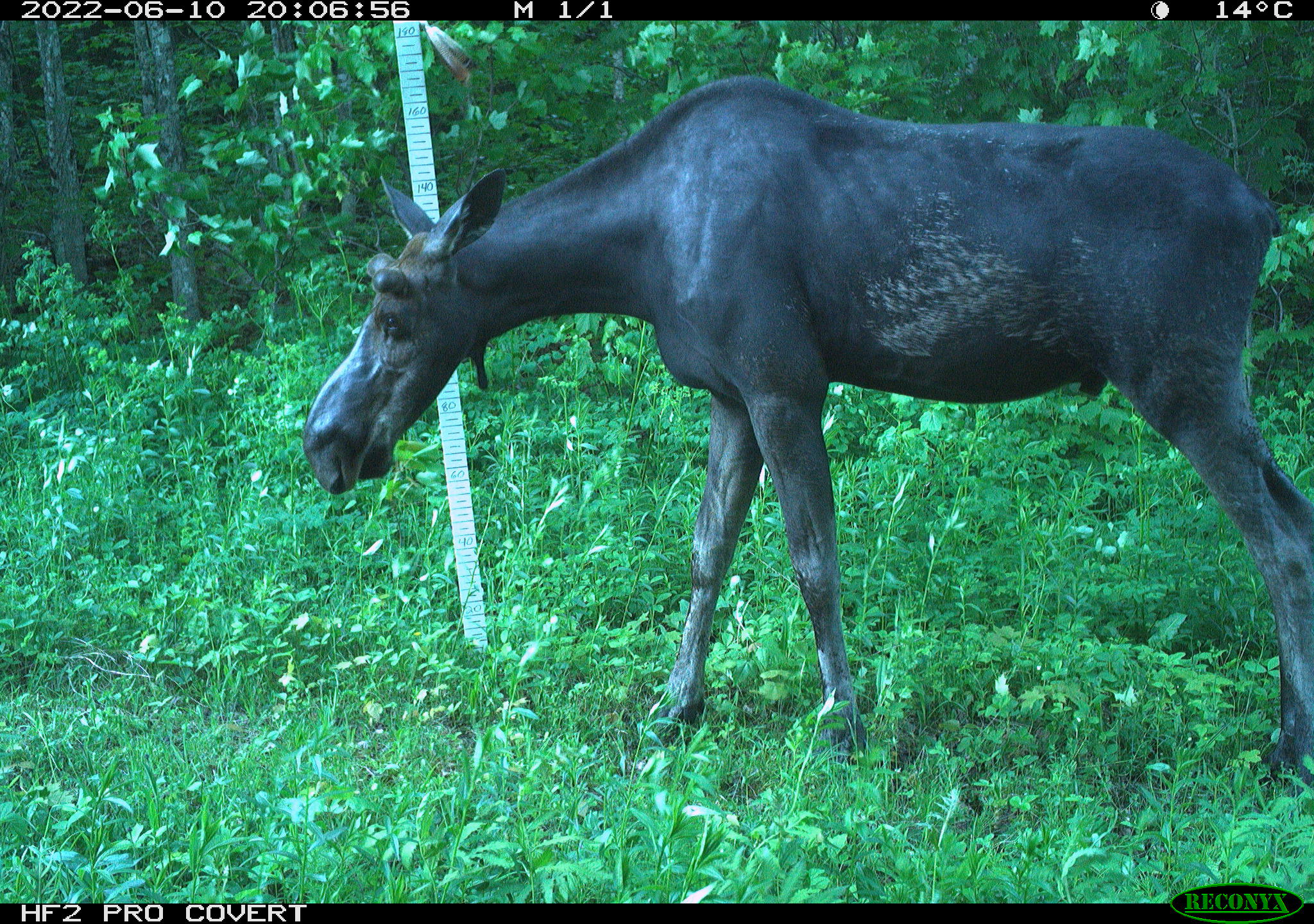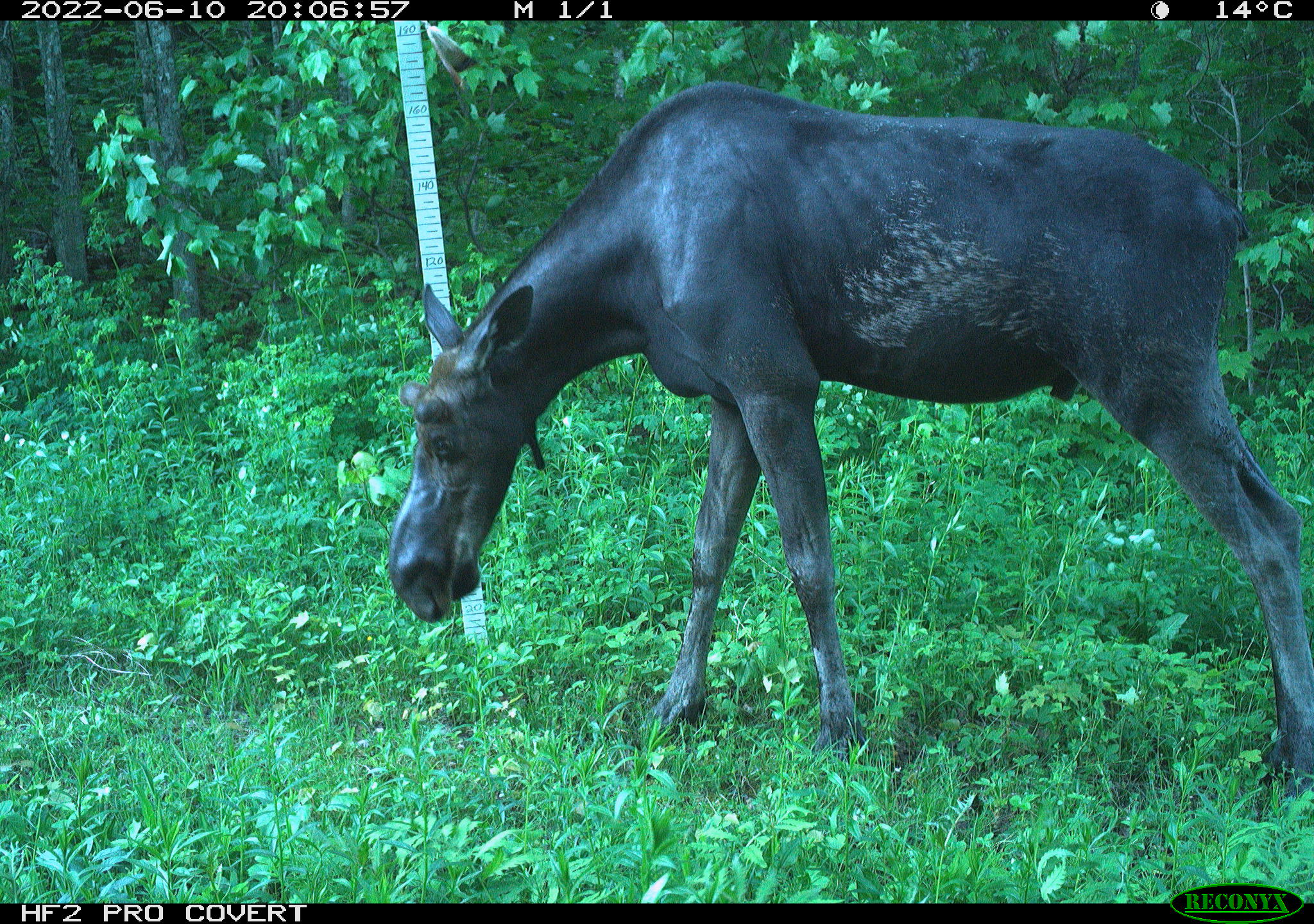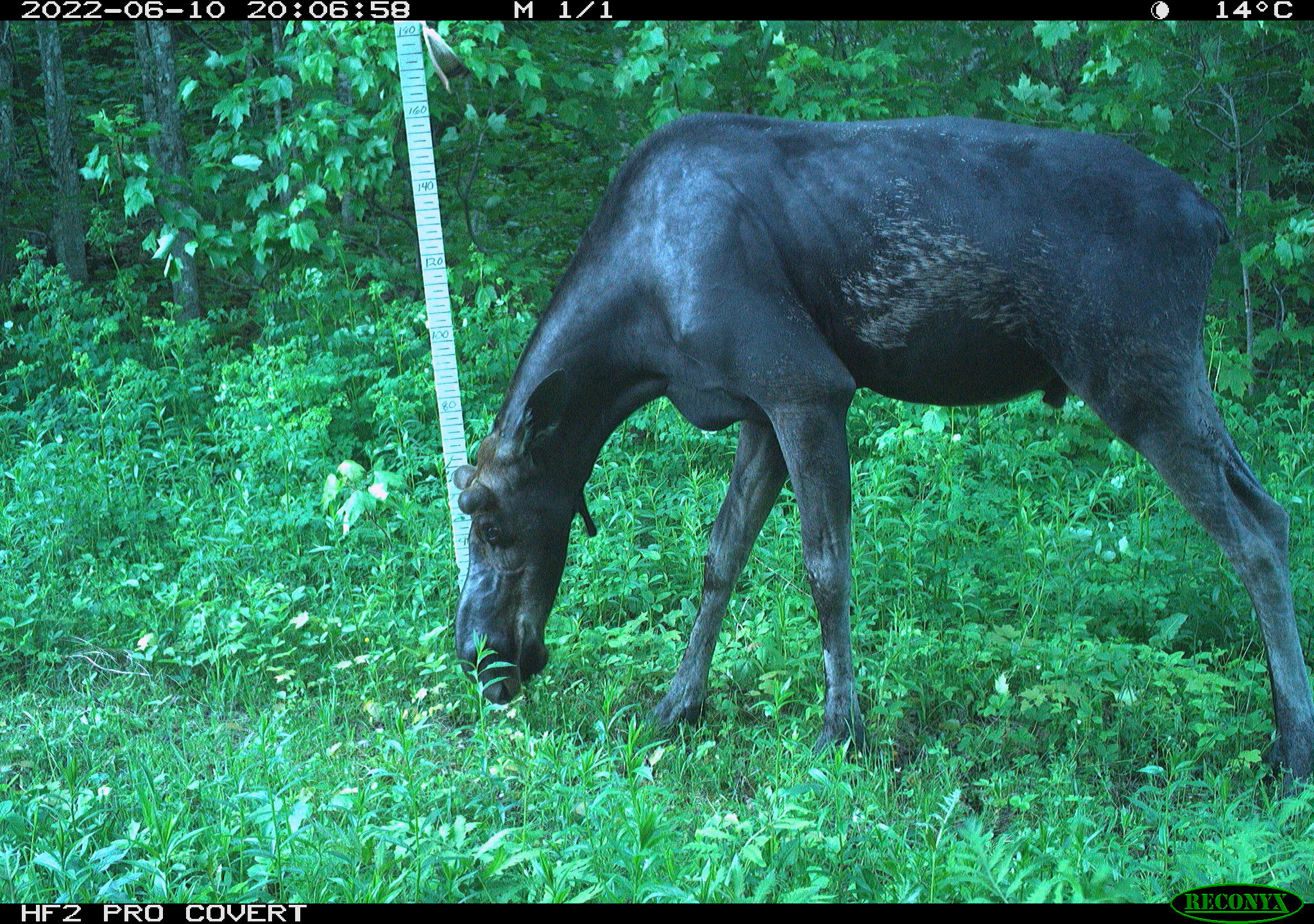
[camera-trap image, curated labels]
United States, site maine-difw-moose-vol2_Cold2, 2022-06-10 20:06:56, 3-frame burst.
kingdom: Animalia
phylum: Chordata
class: Mammalia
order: Artiodactyla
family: Cervidae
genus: Alces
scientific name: Alces alces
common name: moose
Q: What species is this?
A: Moose (Alces alces).